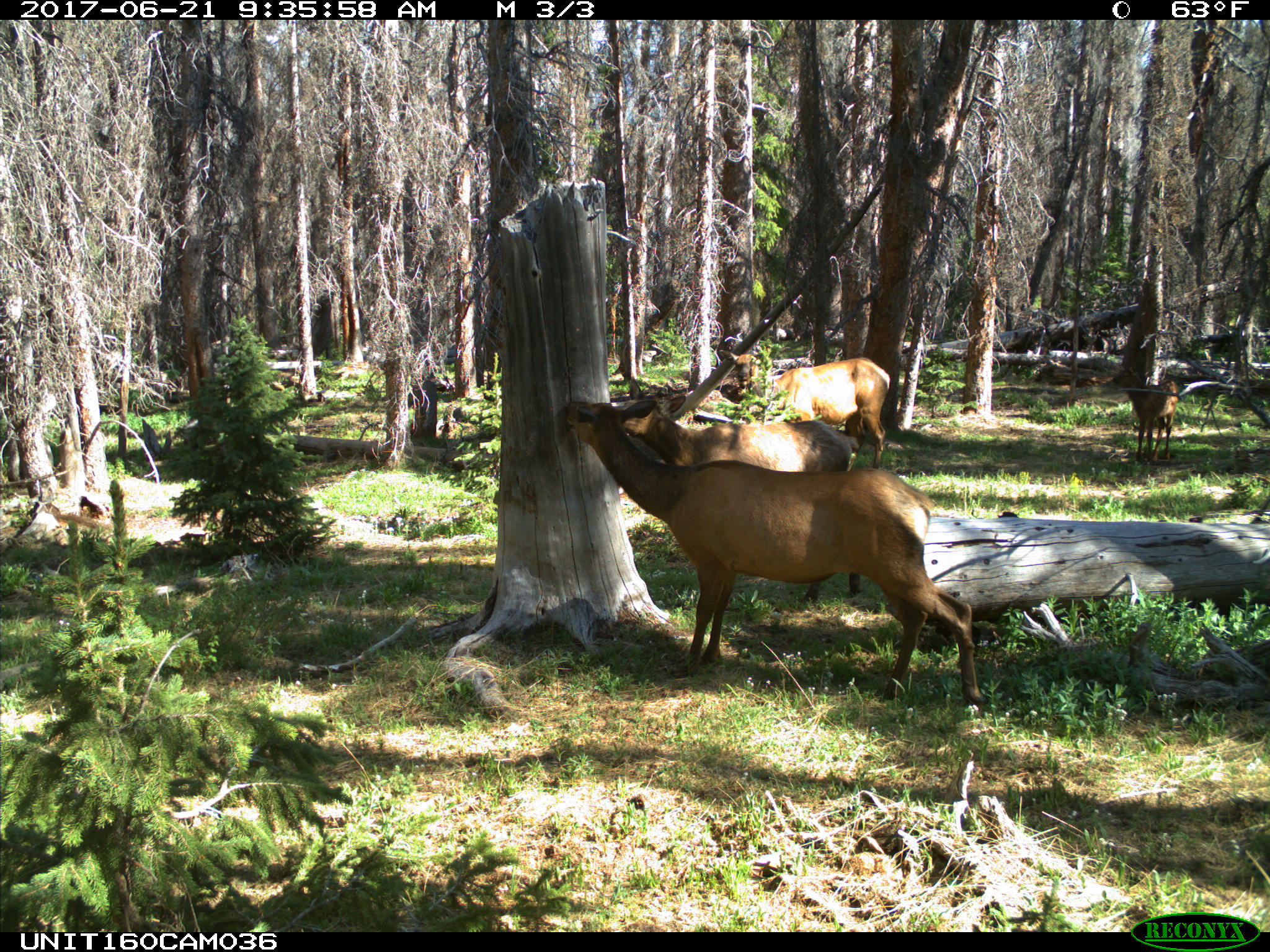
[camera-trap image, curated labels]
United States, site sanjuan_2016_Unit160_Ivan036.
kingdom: Animalia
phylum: Chordata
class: Mammalia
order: Artiodactyla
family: Cervidae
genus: Cervus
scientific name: Cervus elaphus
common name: red deer